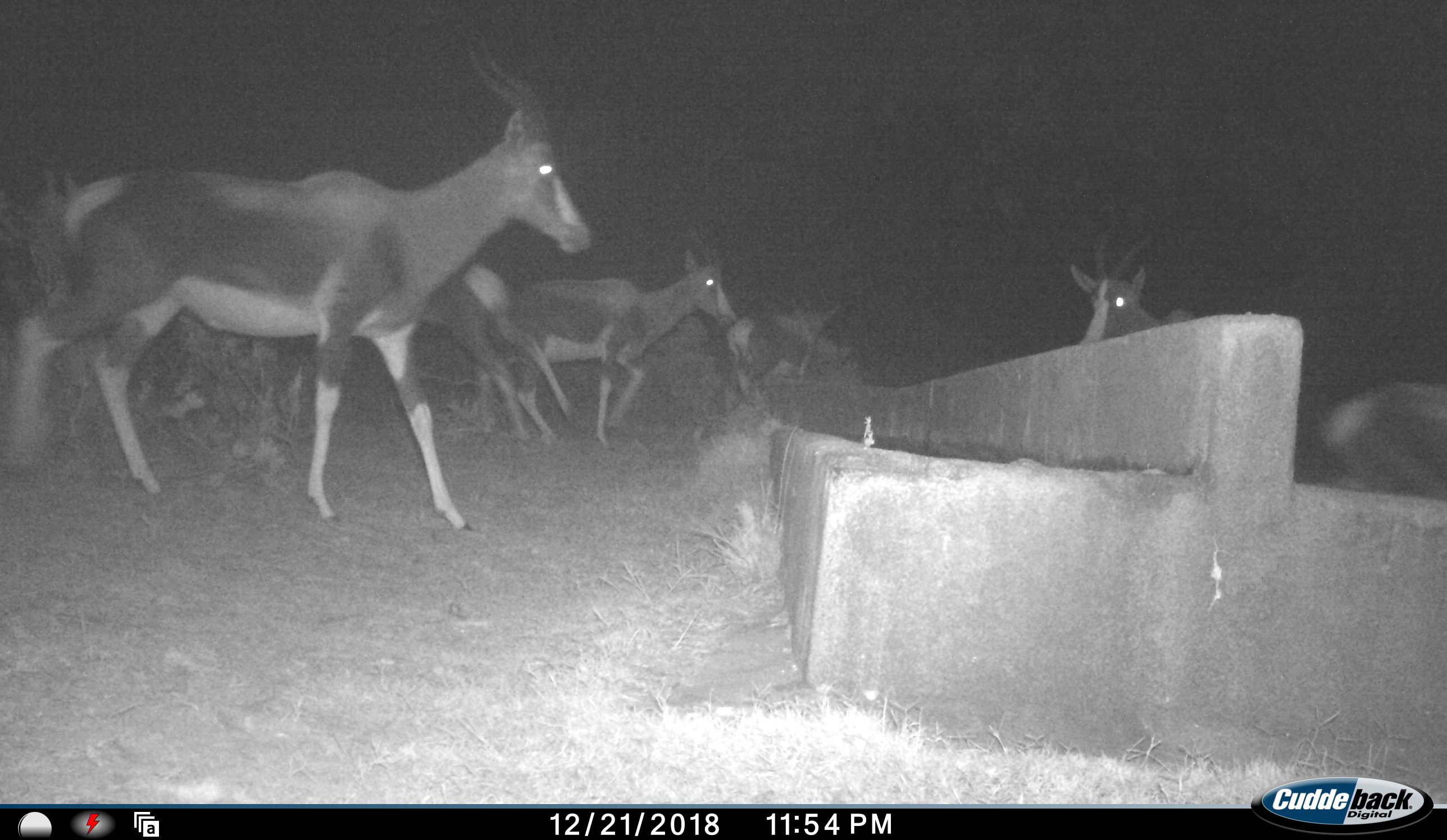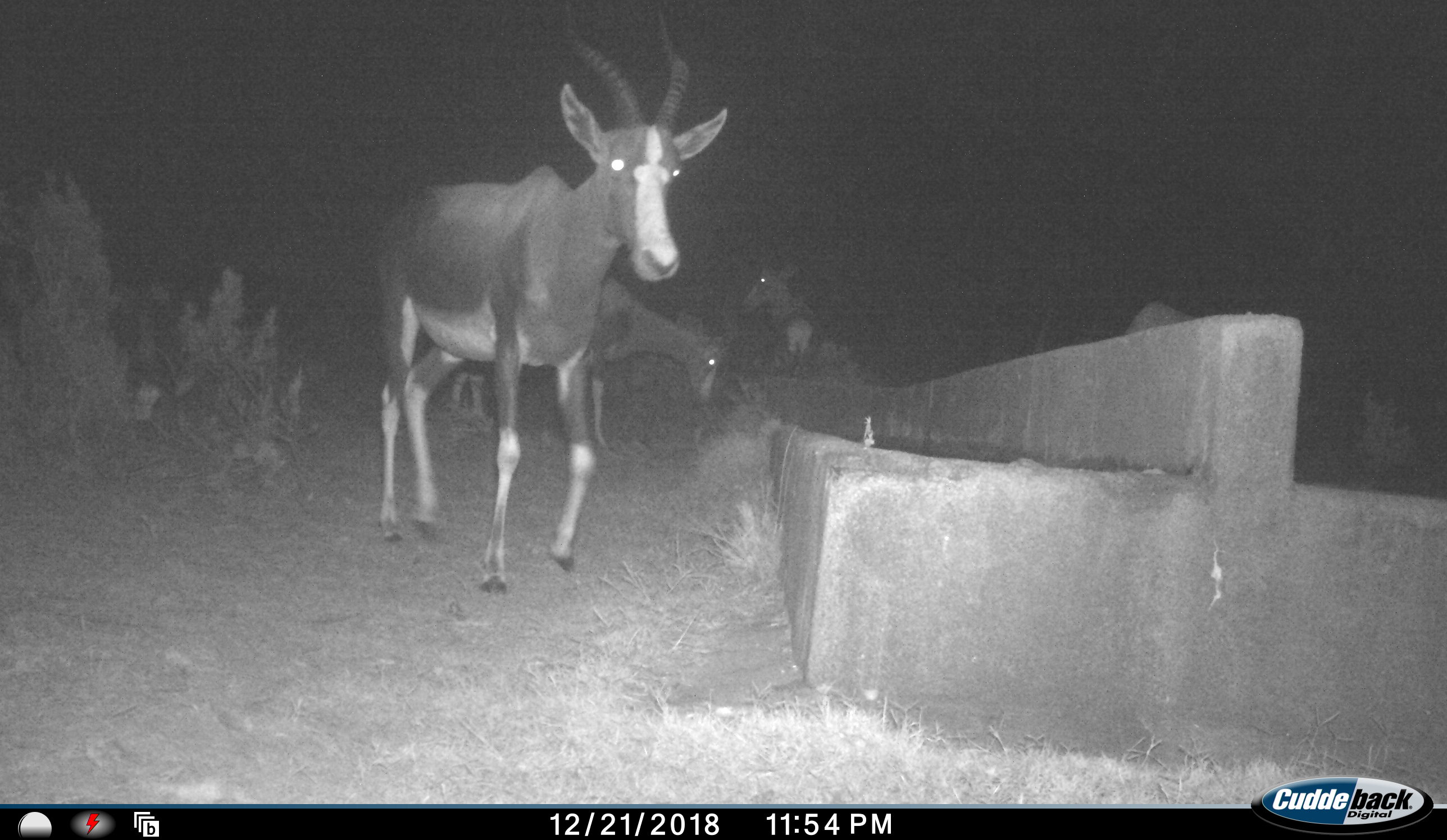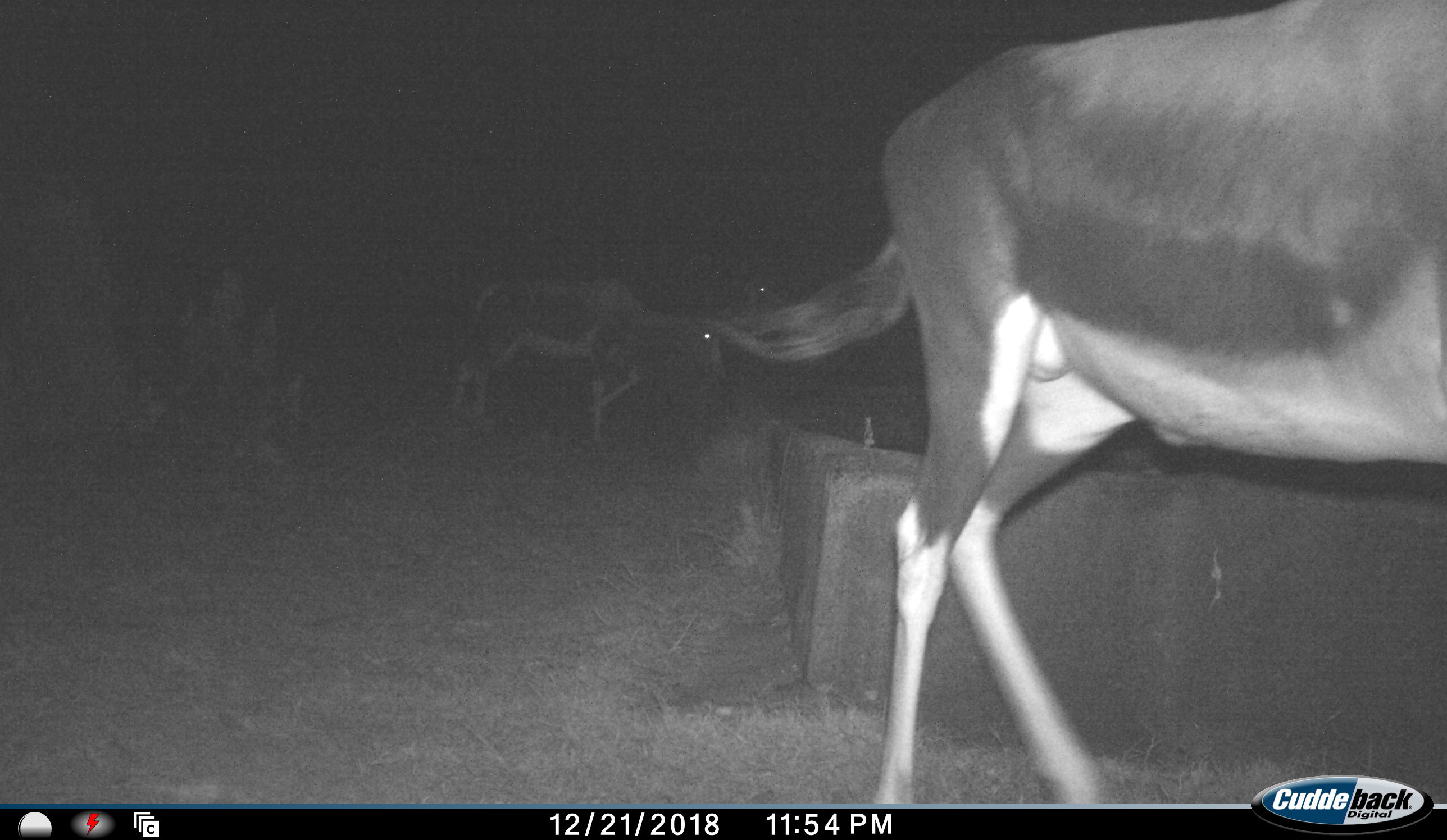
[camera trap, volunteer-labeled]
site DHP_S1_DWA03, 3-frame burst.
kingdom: Animalia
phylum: Chordata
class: Mammalia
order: Artiodactyla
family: Bovidae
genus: Damaliscus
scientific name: Damaliscus pygargus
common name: bontebok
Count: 5.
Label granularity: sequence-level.